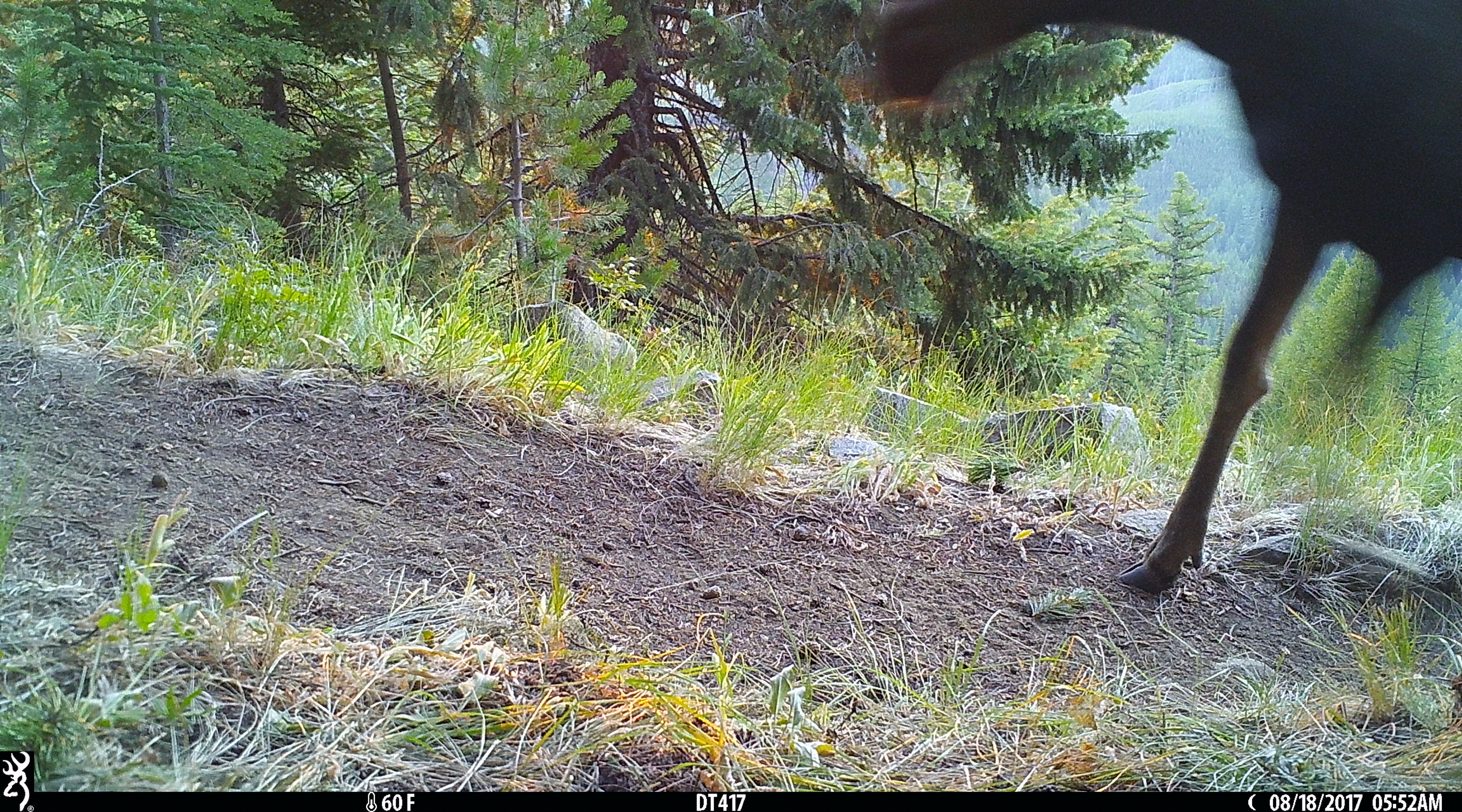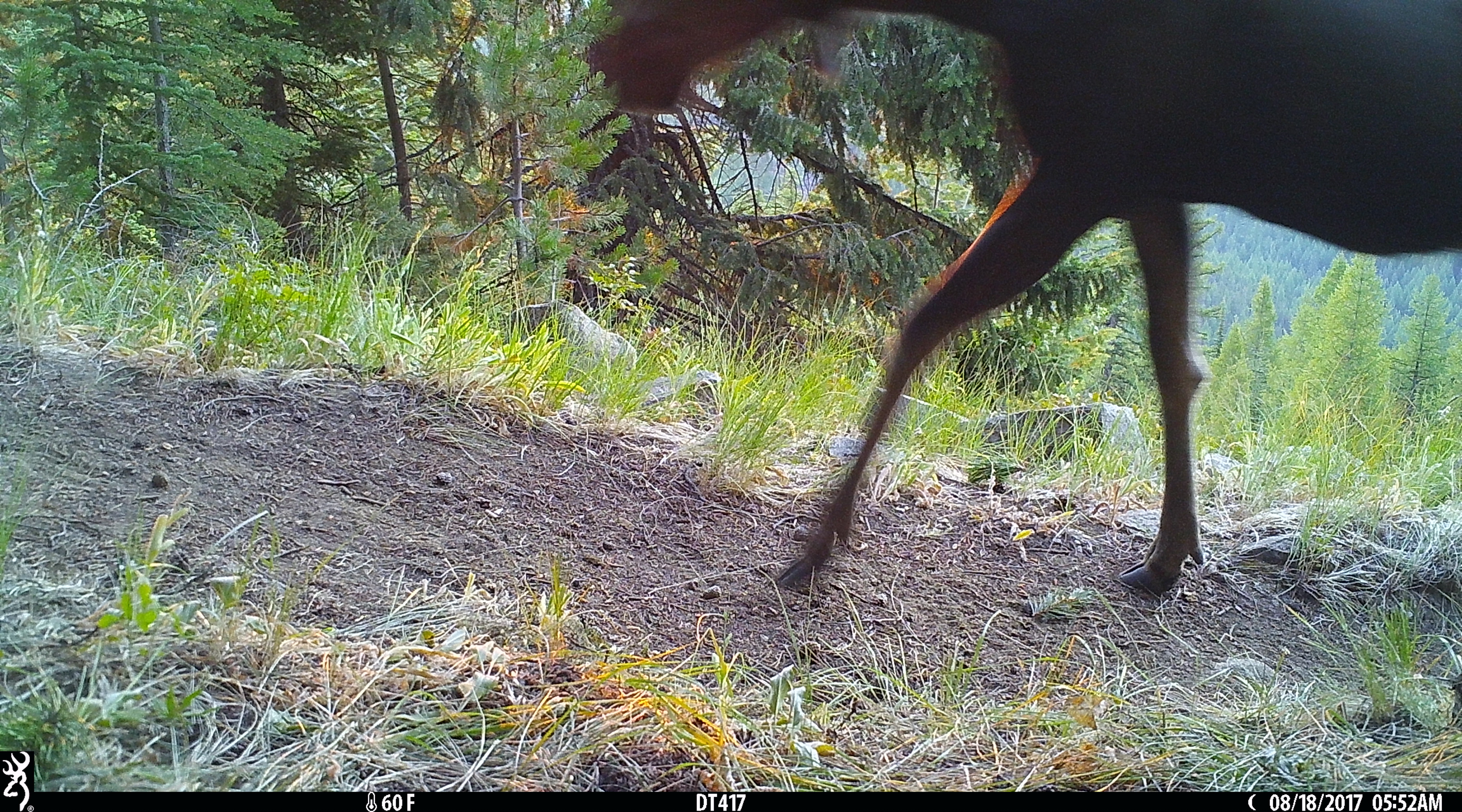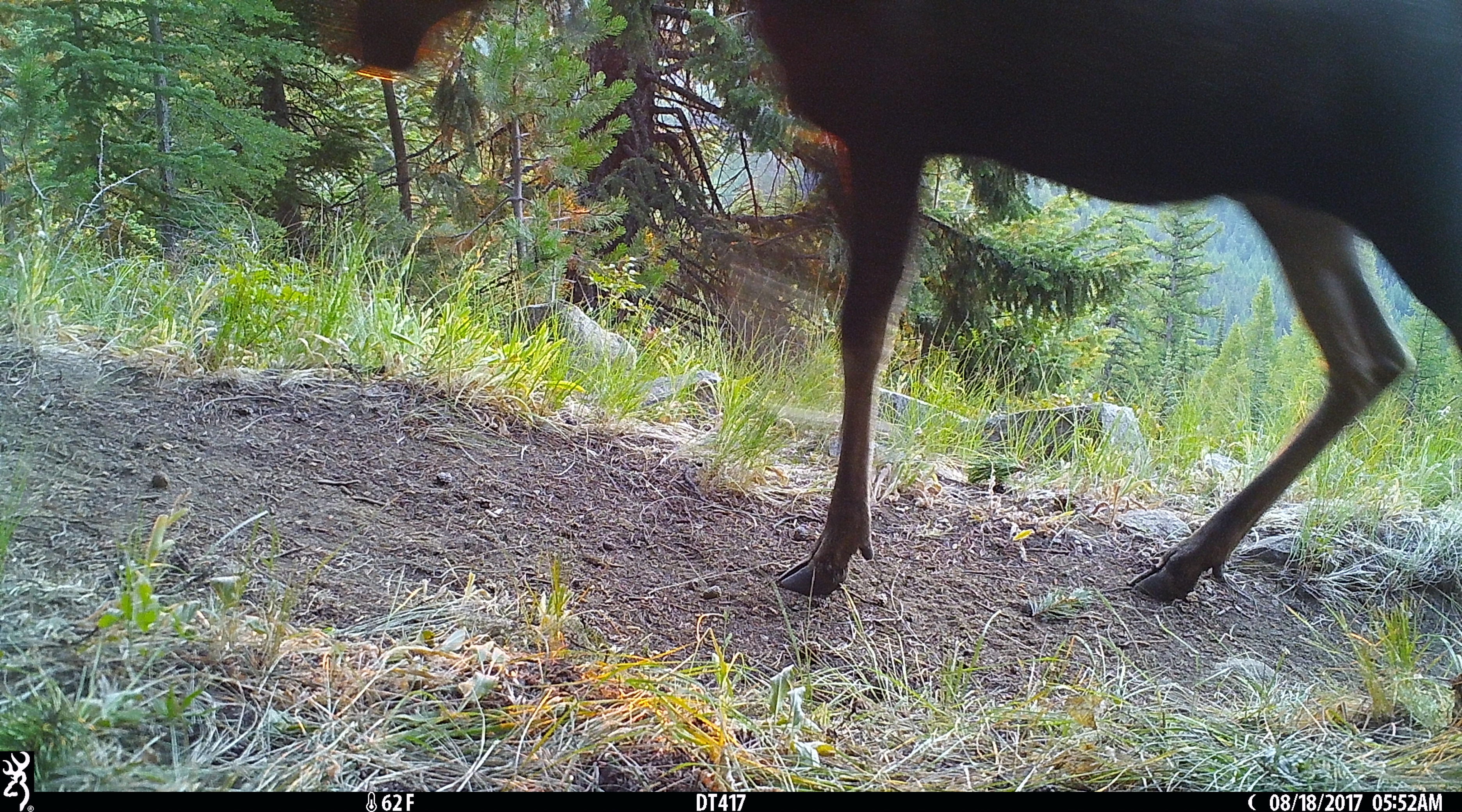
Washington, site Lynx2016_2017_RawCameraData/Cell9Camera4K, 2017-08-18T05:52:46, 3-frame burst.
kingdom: Animalia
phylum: Chordata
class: Mammalia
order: Artiodactyla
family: Cervidae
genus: Alces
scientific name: Alces alces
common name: moose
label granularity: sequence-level